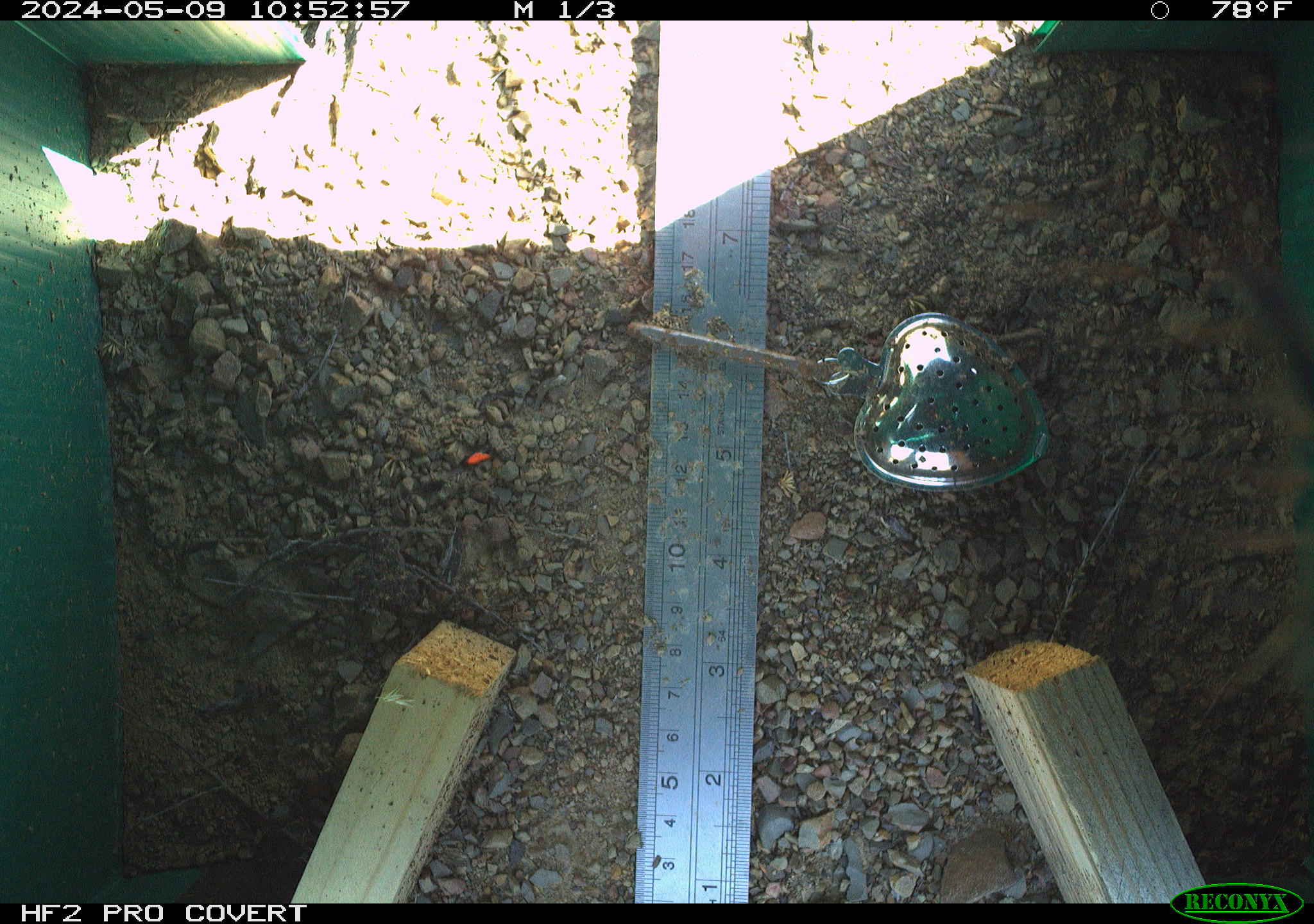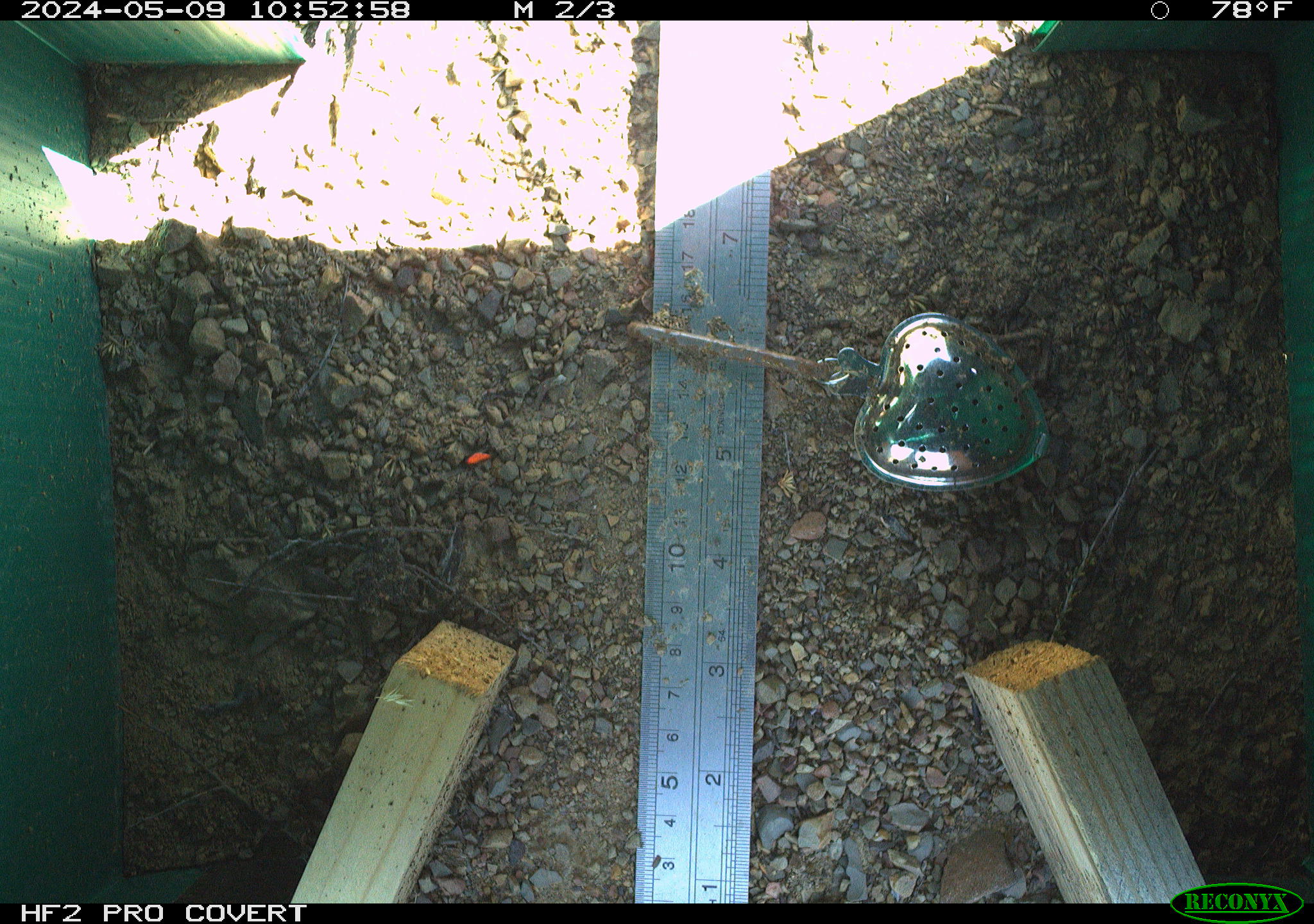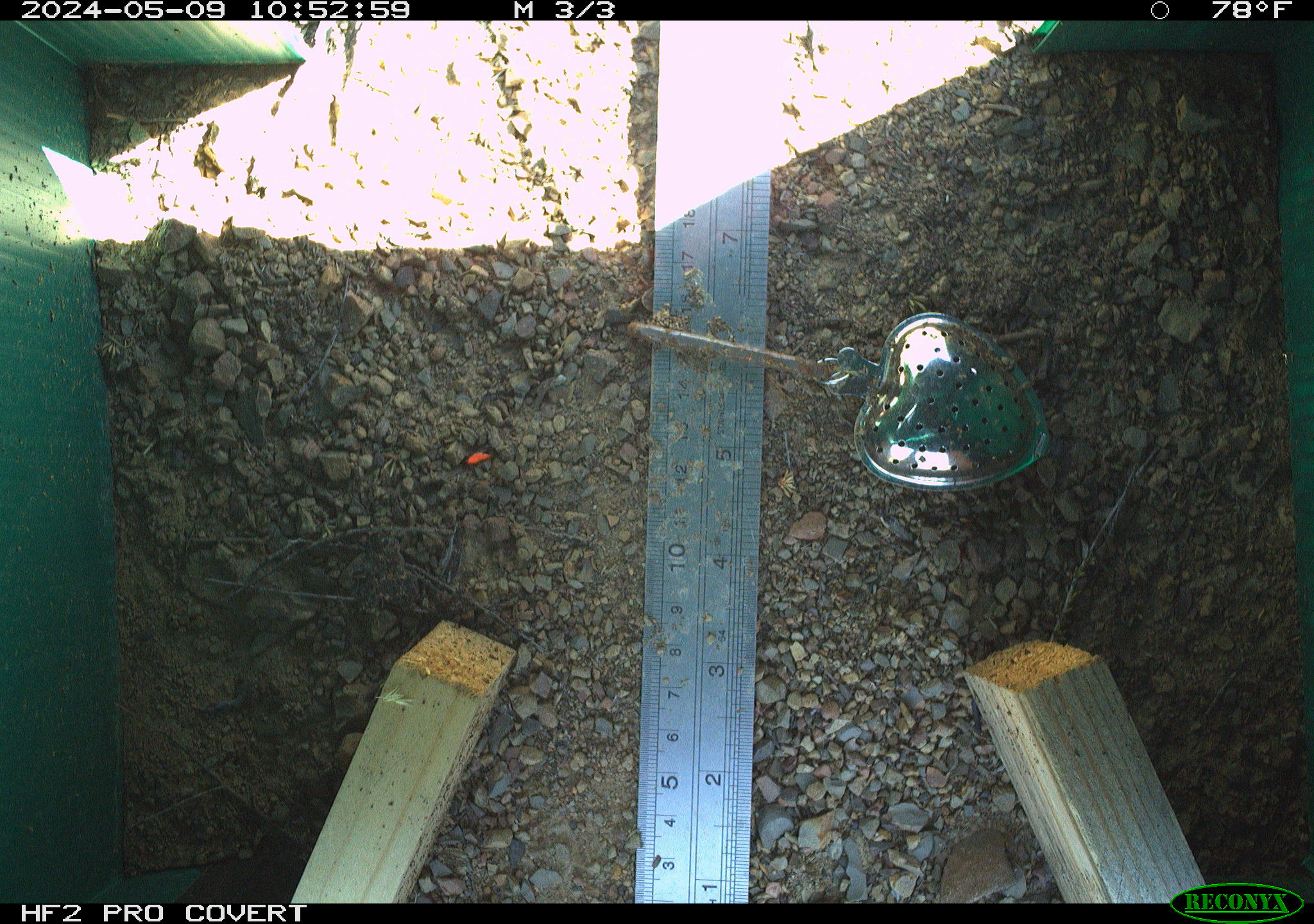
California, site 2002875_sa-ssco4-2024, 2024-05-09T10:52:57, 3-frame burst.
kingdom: Animalia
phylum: Arthropoda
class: Insecta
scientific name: Insecta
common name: insect